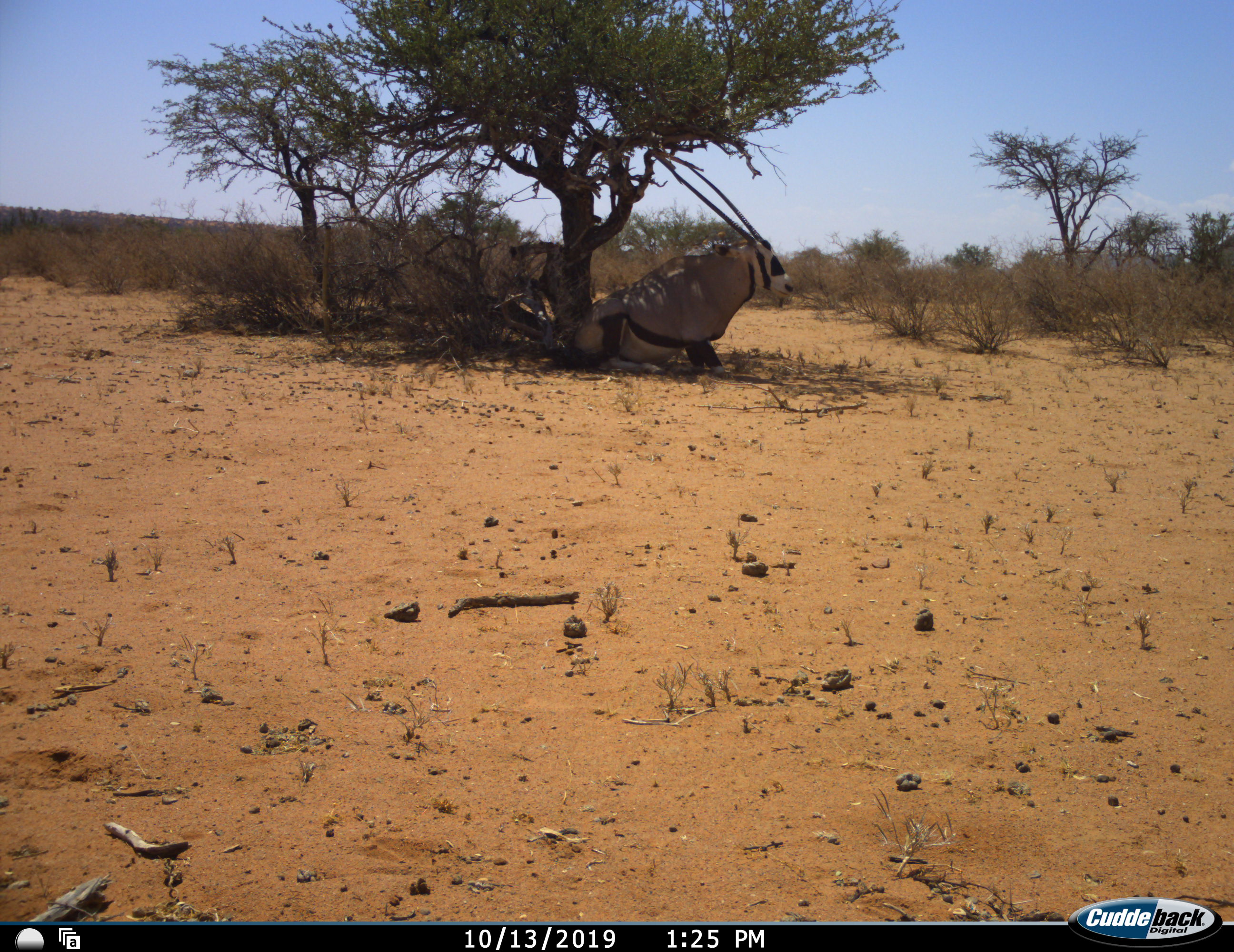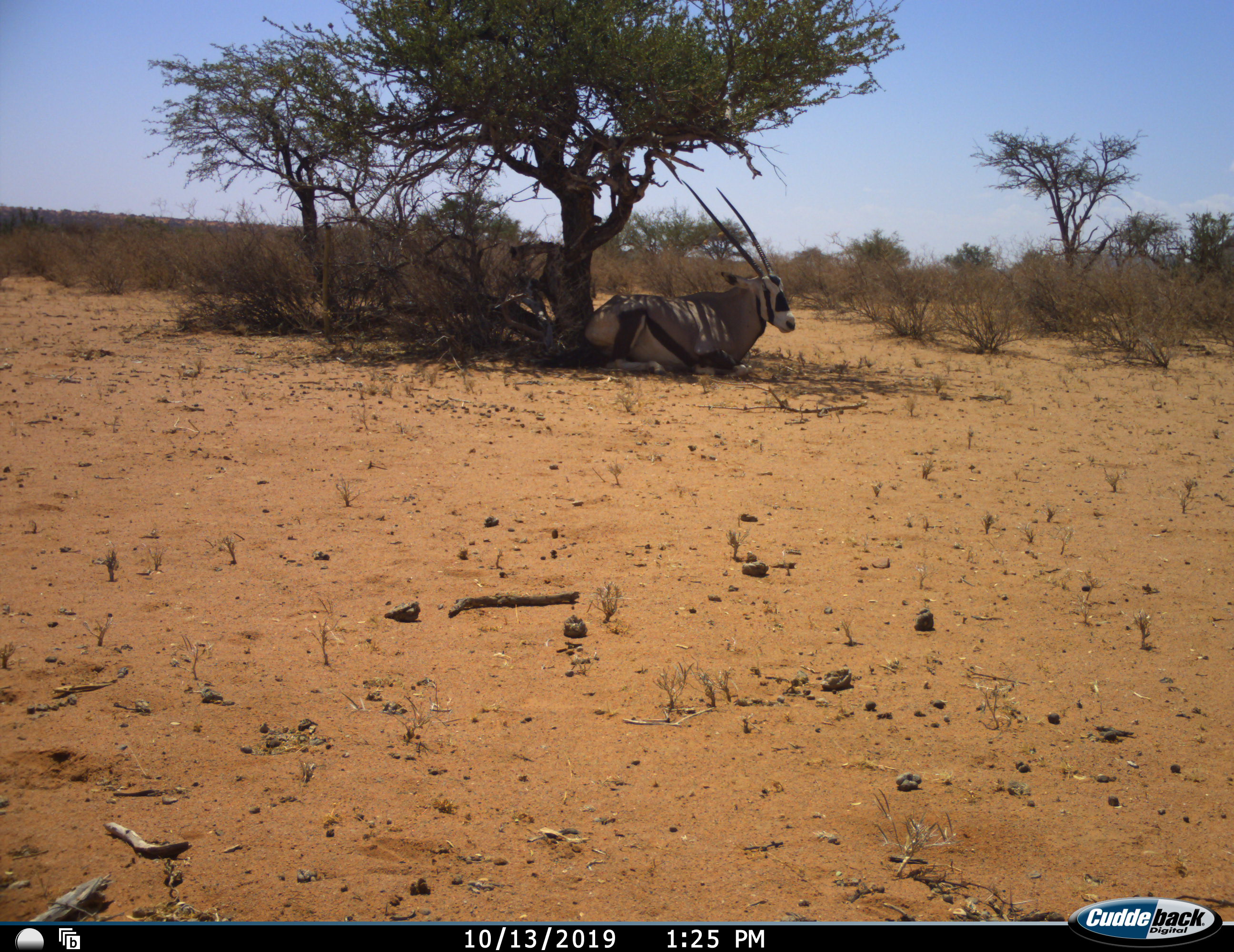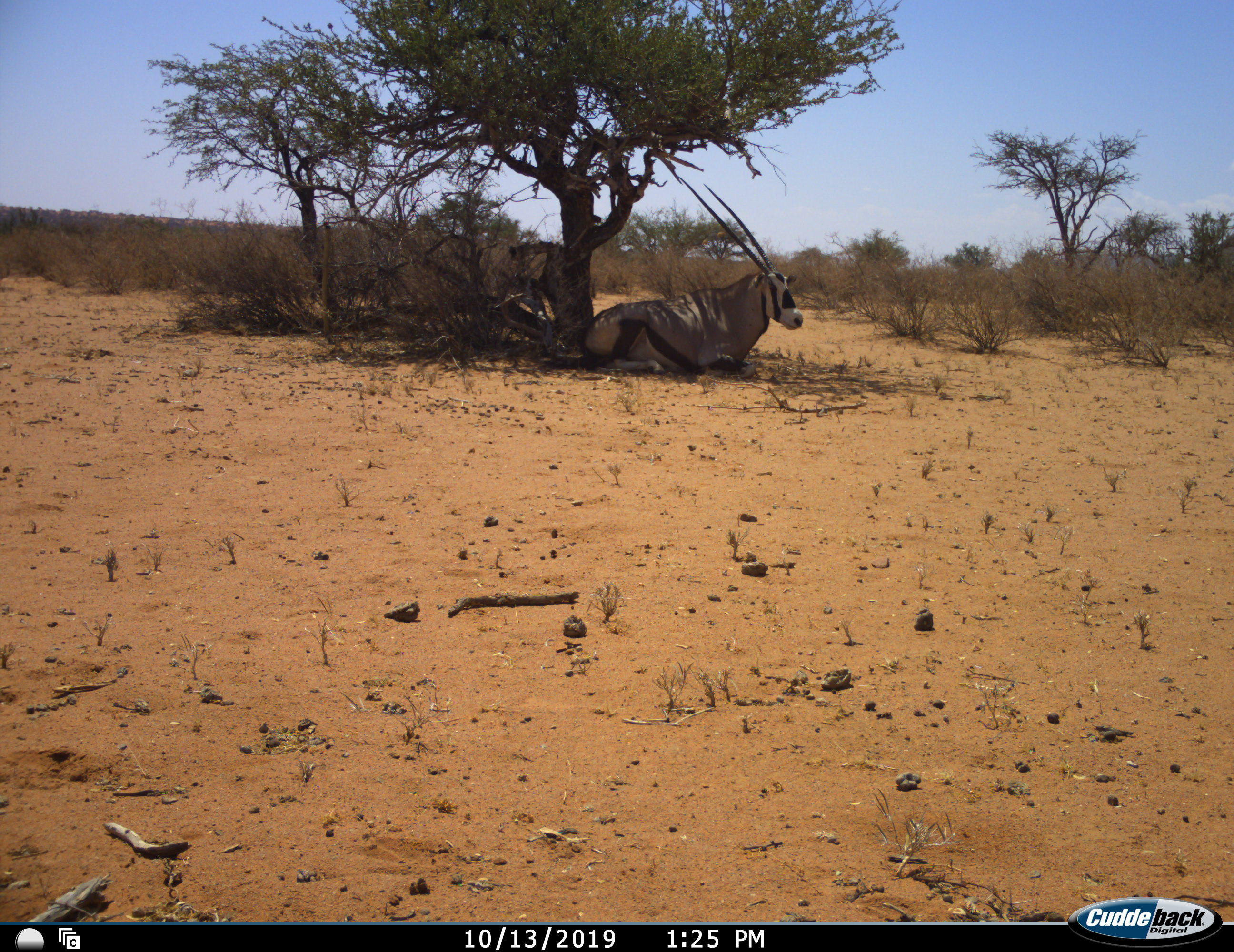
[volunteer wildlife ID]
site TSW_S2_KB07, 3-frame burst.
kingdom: Animalia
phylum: Chordata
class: Mammalia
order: Artiodactyla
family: Bovidae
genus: Oryx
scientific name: Oryx gazella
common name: gemsbok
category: oryx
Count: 1.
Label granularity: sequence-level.